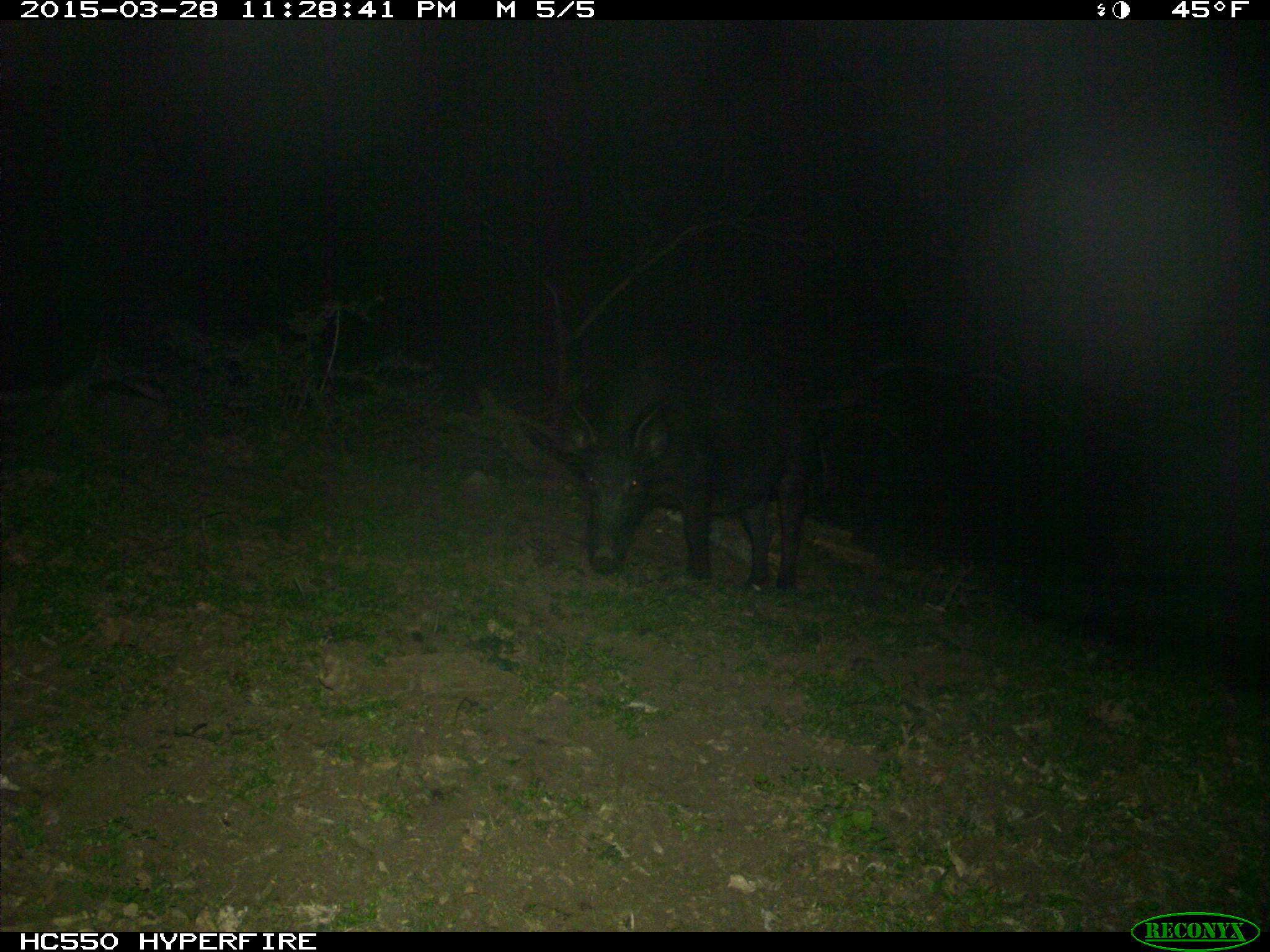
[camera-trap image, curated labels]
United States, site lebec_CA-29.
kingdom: Animalia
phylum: Chordata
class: Mammalia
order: Artiodactyla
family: Suidae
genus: Sus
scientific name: Sus scrofa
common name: wild boar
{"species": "Sus scrofa (wild boar)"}